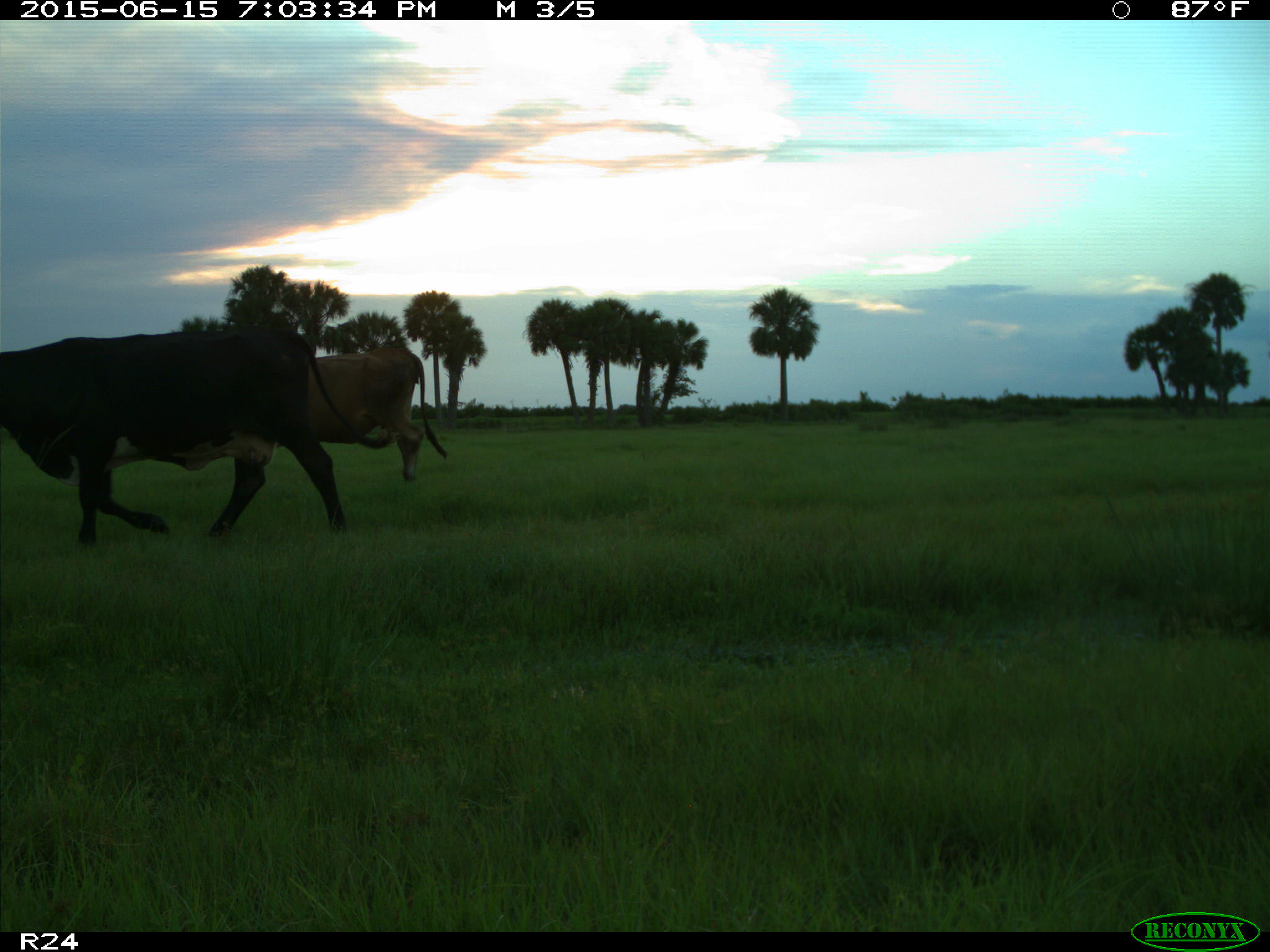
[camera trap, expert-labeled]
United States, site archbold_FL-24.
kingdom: Animalia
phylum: Chordata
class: Mammalia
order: Artiodactyla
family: Bovidae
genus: Bos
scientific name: Bos taurus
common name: domestic cow